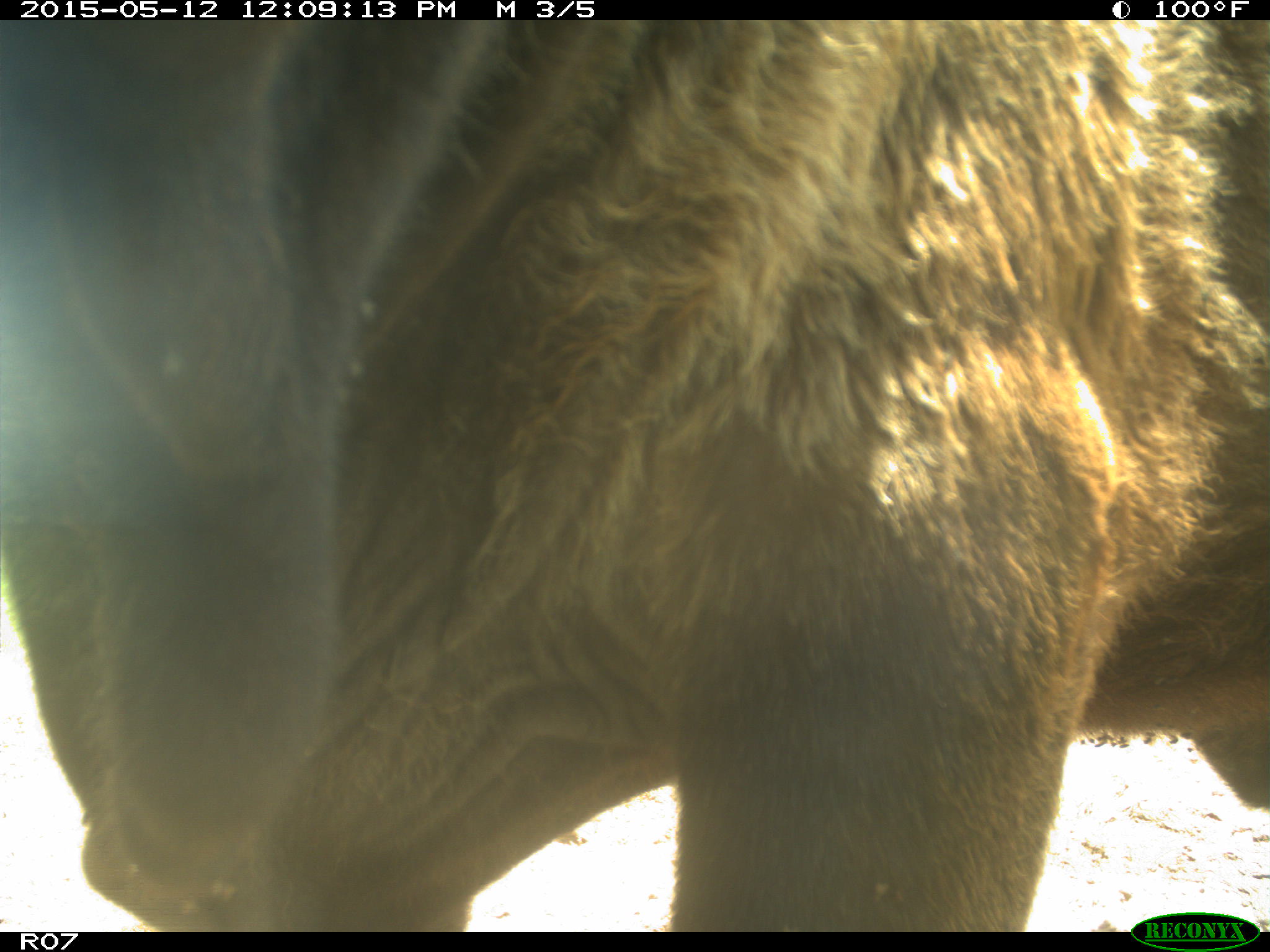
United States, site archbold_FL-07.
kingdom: Animalia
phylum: Chordata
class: Mammalia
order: Artiodactyla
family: Bovidae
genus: Bos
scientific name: Bos taurus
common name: domestic cow